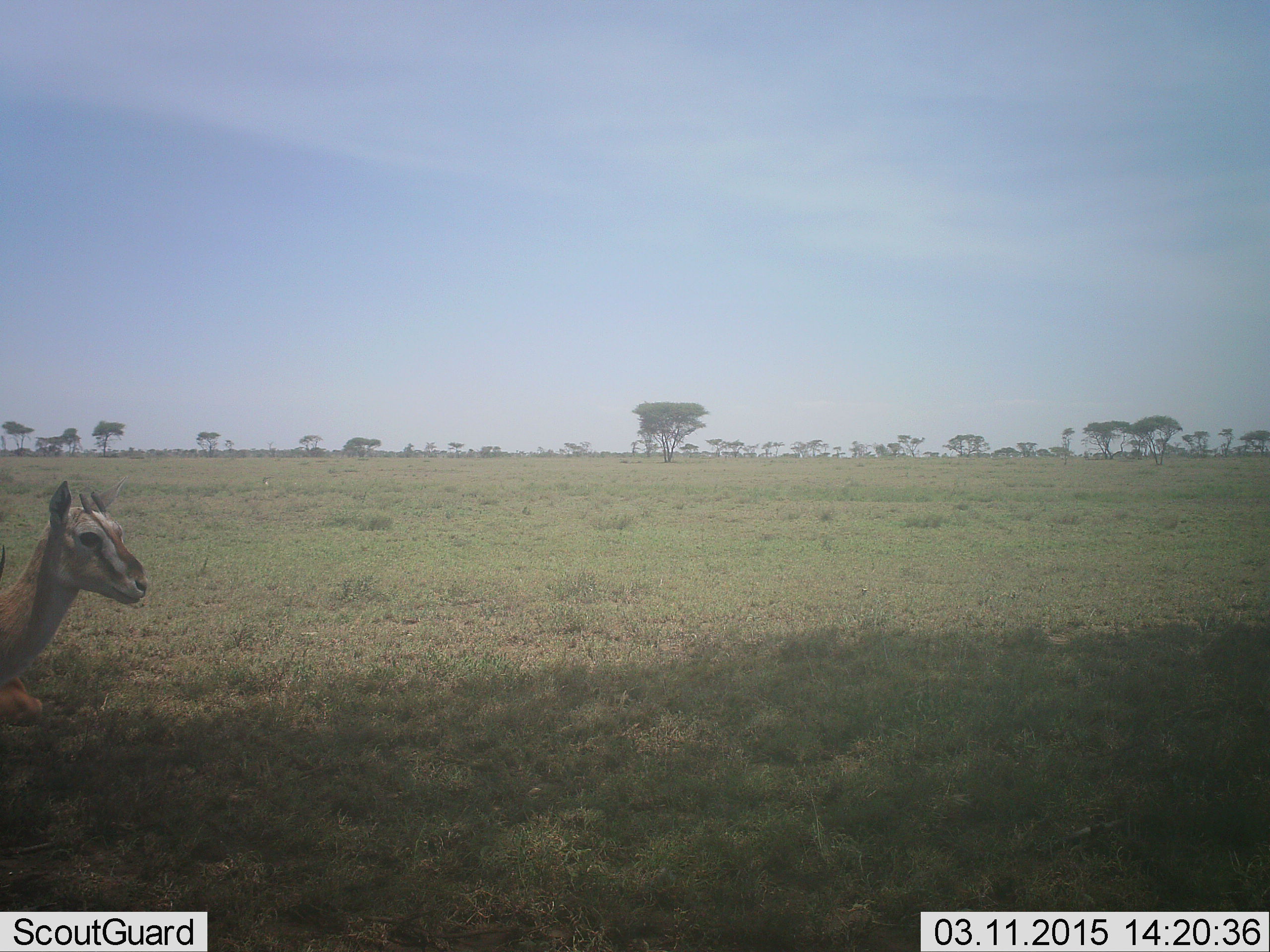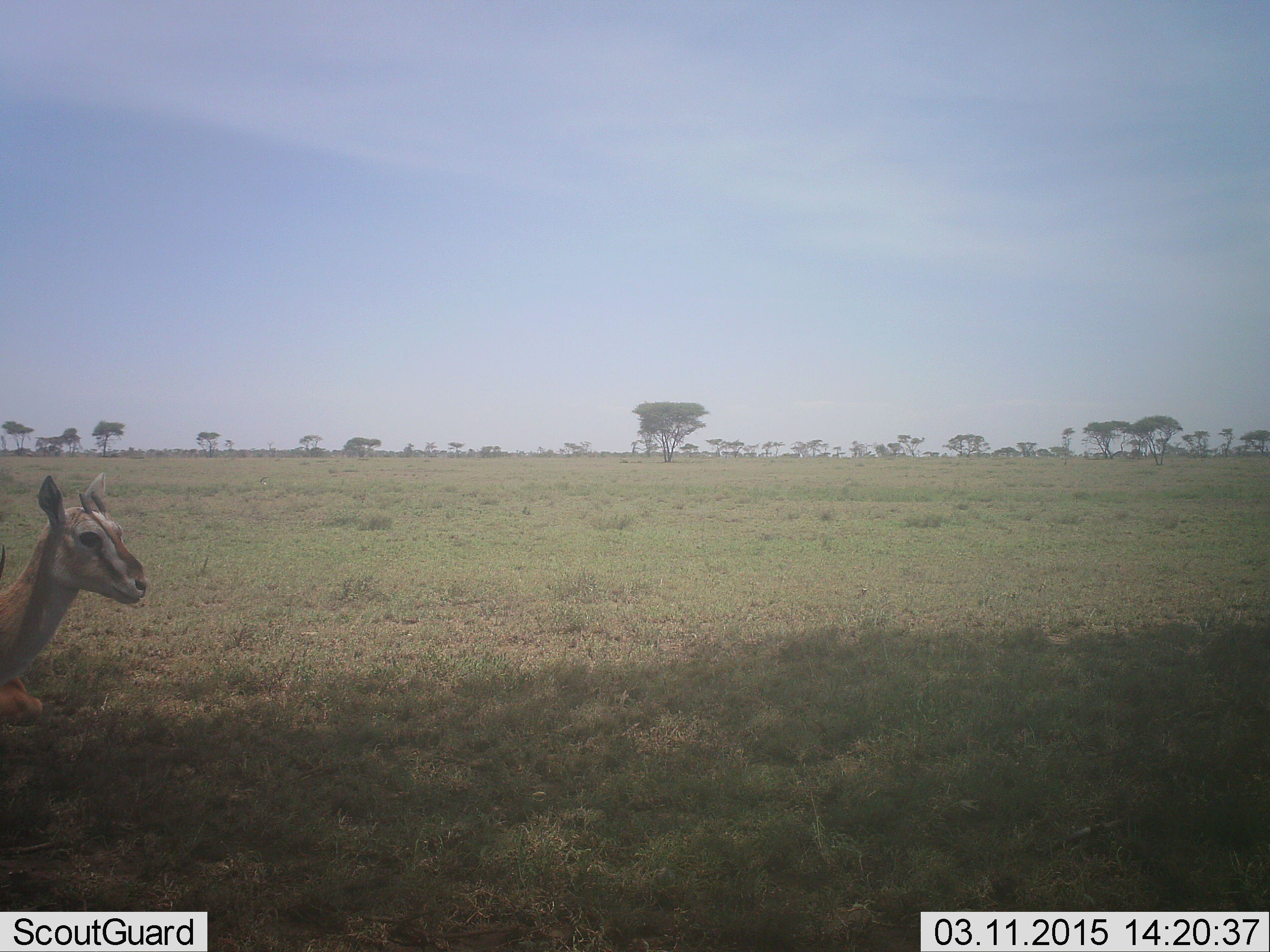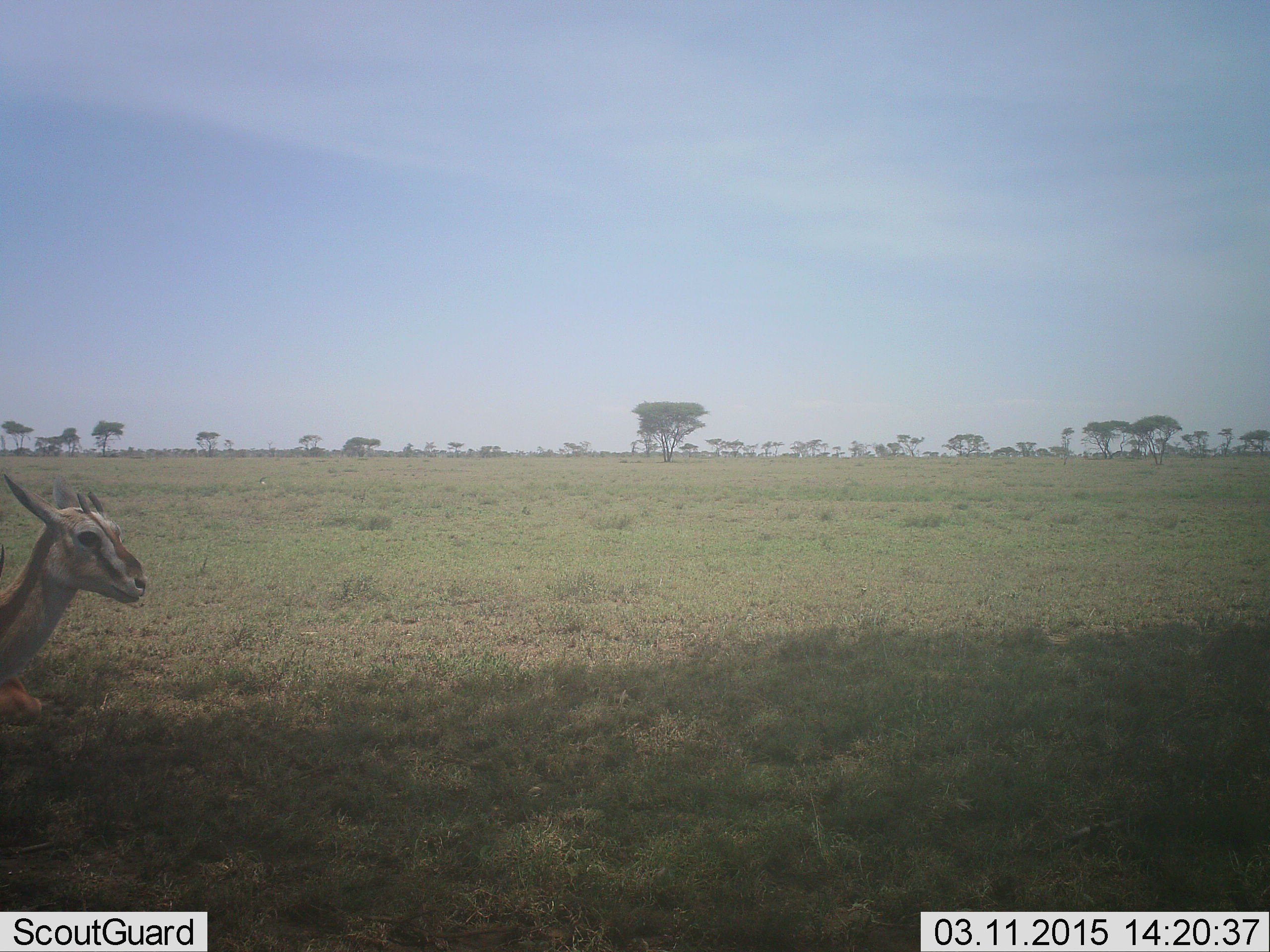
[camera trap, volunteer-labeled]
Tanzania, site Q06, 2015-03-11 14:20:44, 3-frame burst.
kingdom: Animalia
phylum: Chordata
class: Mammalia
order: Artiodactyla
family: Bovidae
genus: Eudorcas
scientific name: Eudorcas thomsonii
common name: thomson's gazelle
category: gazellethomsons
Gazellethomsons (thomson's gazelle) (Eudorcas thomsonii), count 1. Behavior (volunteer vote fractions): standing 80%, resting 30%, moving 0%, interacting 0%. Young present (vote fraction): 0%. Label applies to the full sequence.